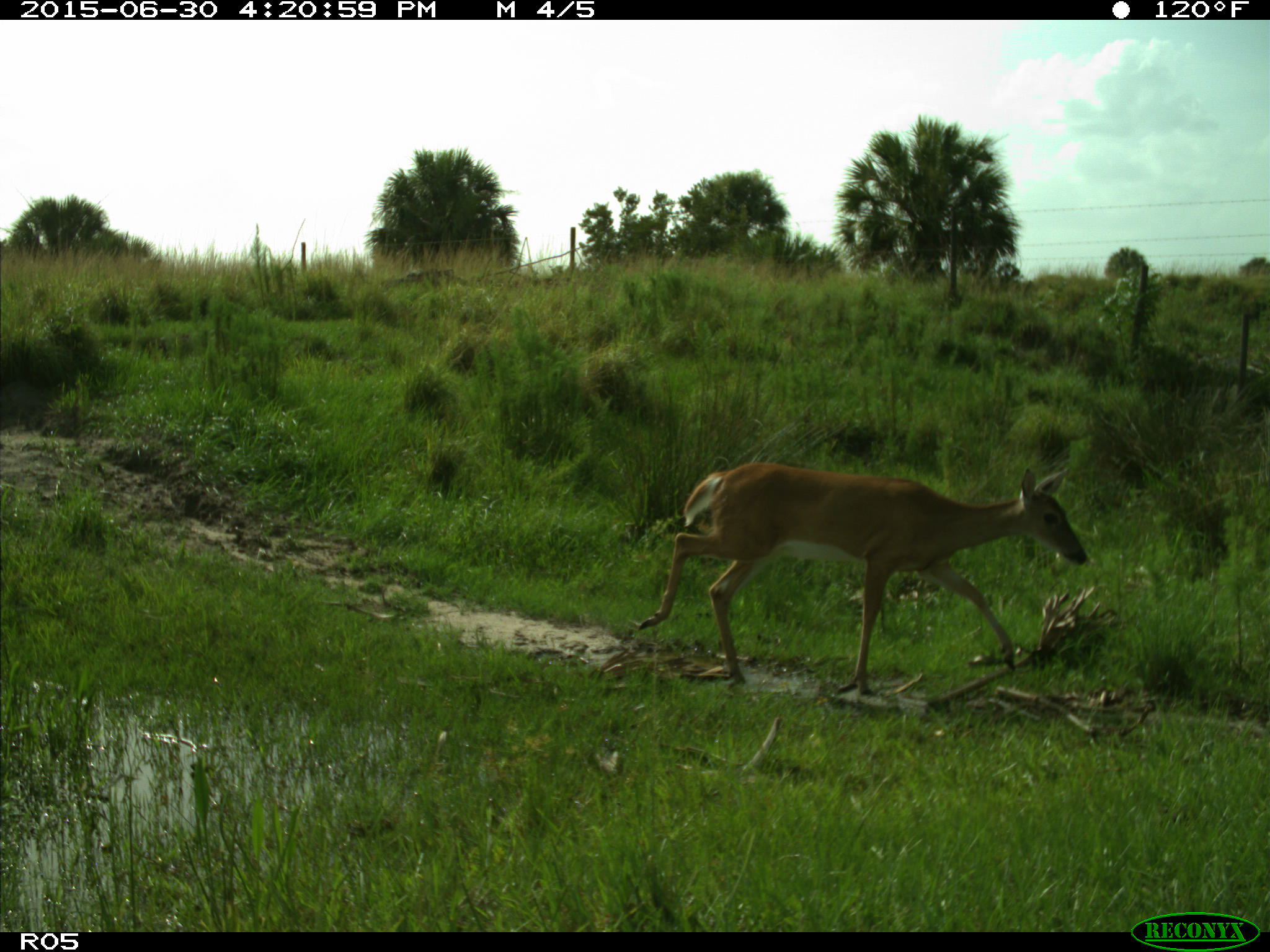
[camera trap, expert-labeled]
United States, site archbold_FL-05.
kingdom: Animalia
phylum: Chordata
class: Mammalia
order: Artiodactyla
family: Cervidae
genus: Odocoileus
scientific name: Odocoileus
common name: deer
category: unidentified deer